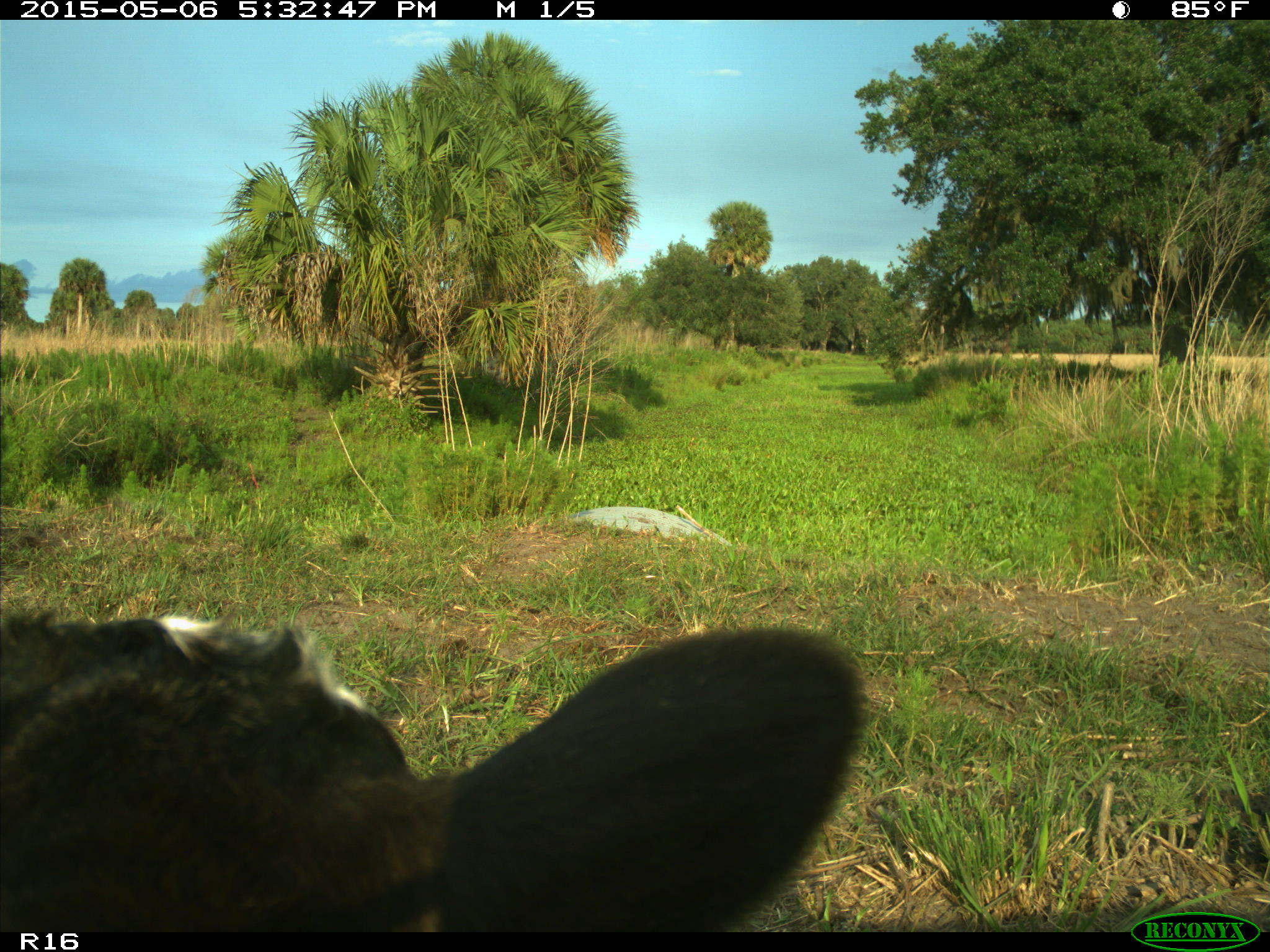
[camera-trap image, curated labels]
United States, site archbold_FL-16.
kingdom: Animalia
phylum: Chordata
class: Mammalia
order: Artiodactyla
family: Bovidae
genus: Bos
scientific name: Bos taurus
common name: domestic cow